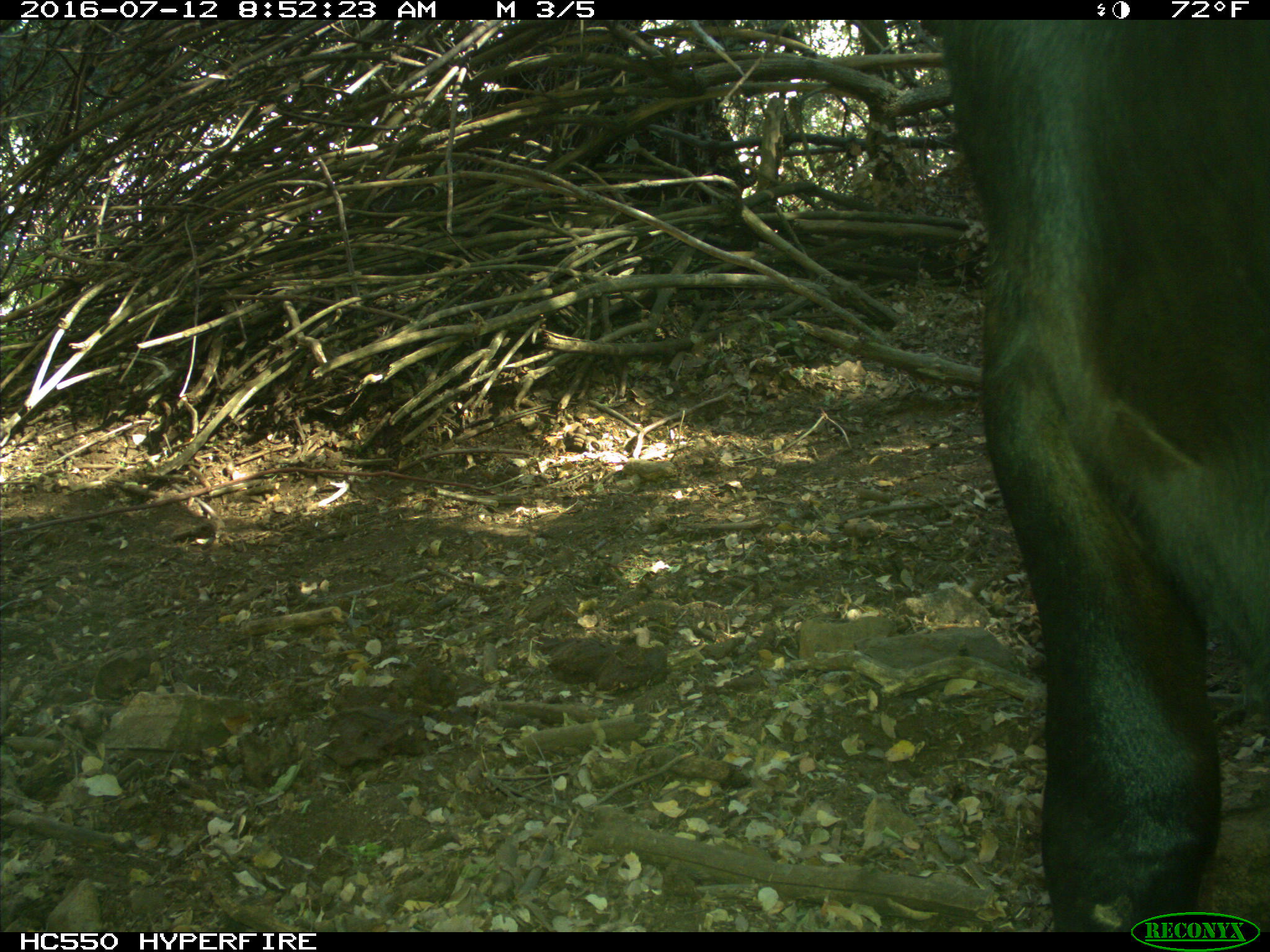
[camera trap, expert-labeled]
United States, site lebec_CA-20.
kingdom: Animalia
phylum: Chordata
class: Mammalia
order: Artiodactyla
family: Bovidae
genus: Bos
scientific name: Bos taurus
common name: domestic cow